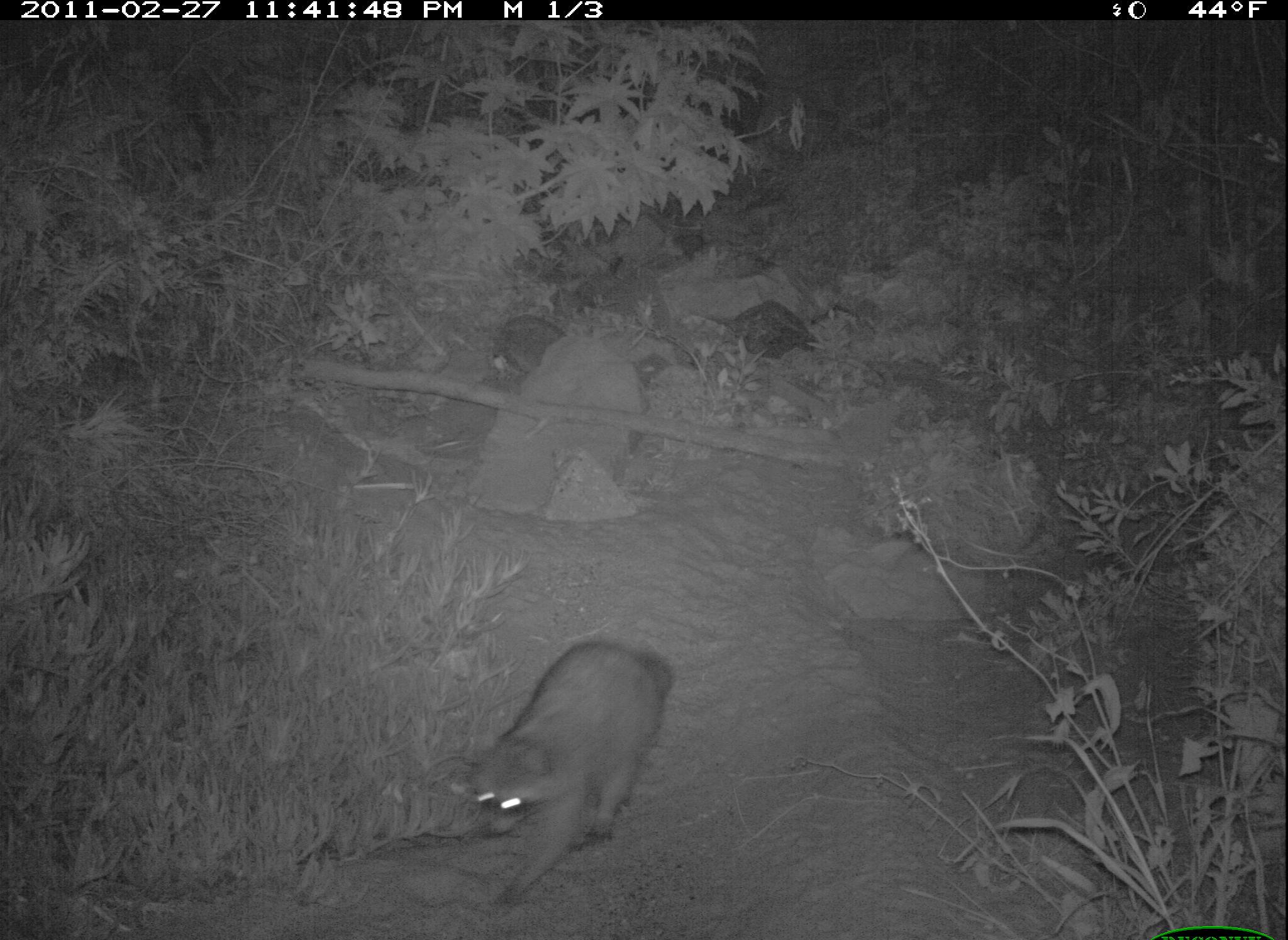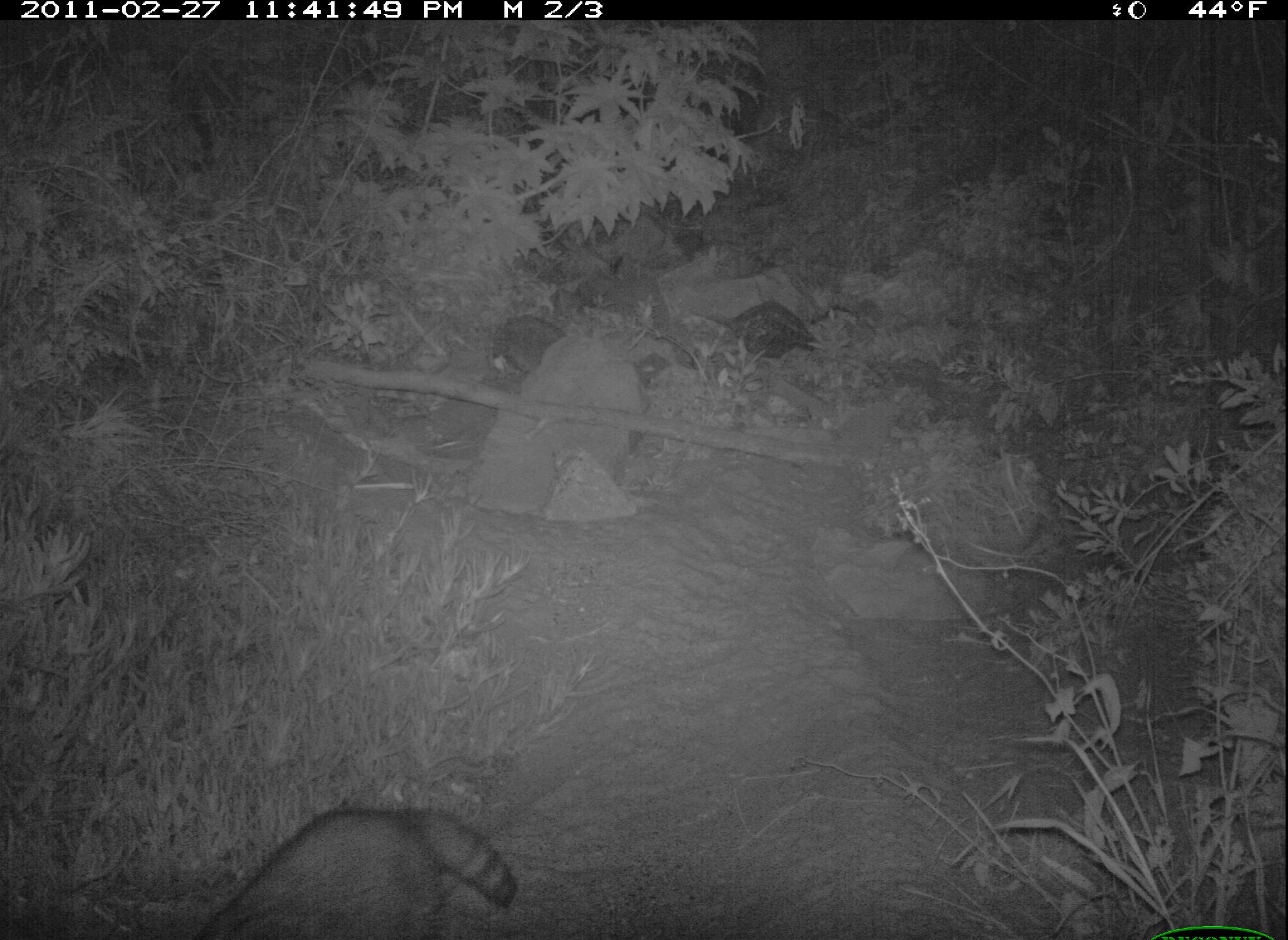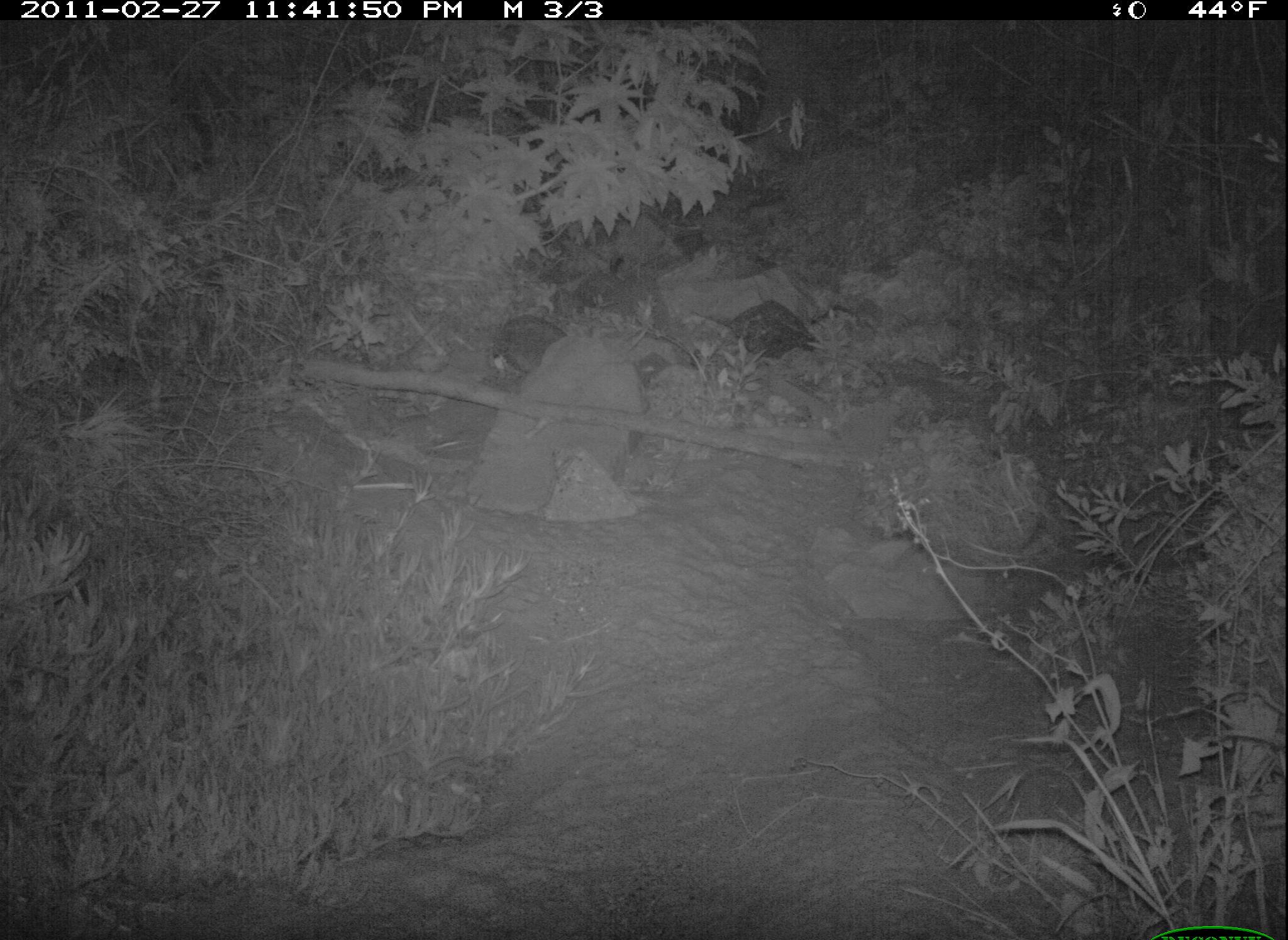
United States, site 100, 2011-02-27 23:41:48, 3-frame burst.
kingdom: Animalia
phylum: Chordata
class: Mammalia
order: Carnivora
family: Procyonidae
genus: Procyon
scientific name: Procyon lotor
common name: raccoon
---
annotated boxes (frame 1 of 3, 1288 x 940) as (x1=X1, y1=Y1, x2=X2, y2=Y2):
raccoon: (x1=453, y1=622, x2=706, y2=914)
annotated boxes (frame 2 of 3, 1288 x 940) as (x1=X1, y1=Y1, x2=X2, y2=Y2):
raccoon: (x1=180, y1=783, x2=535, y2=940)